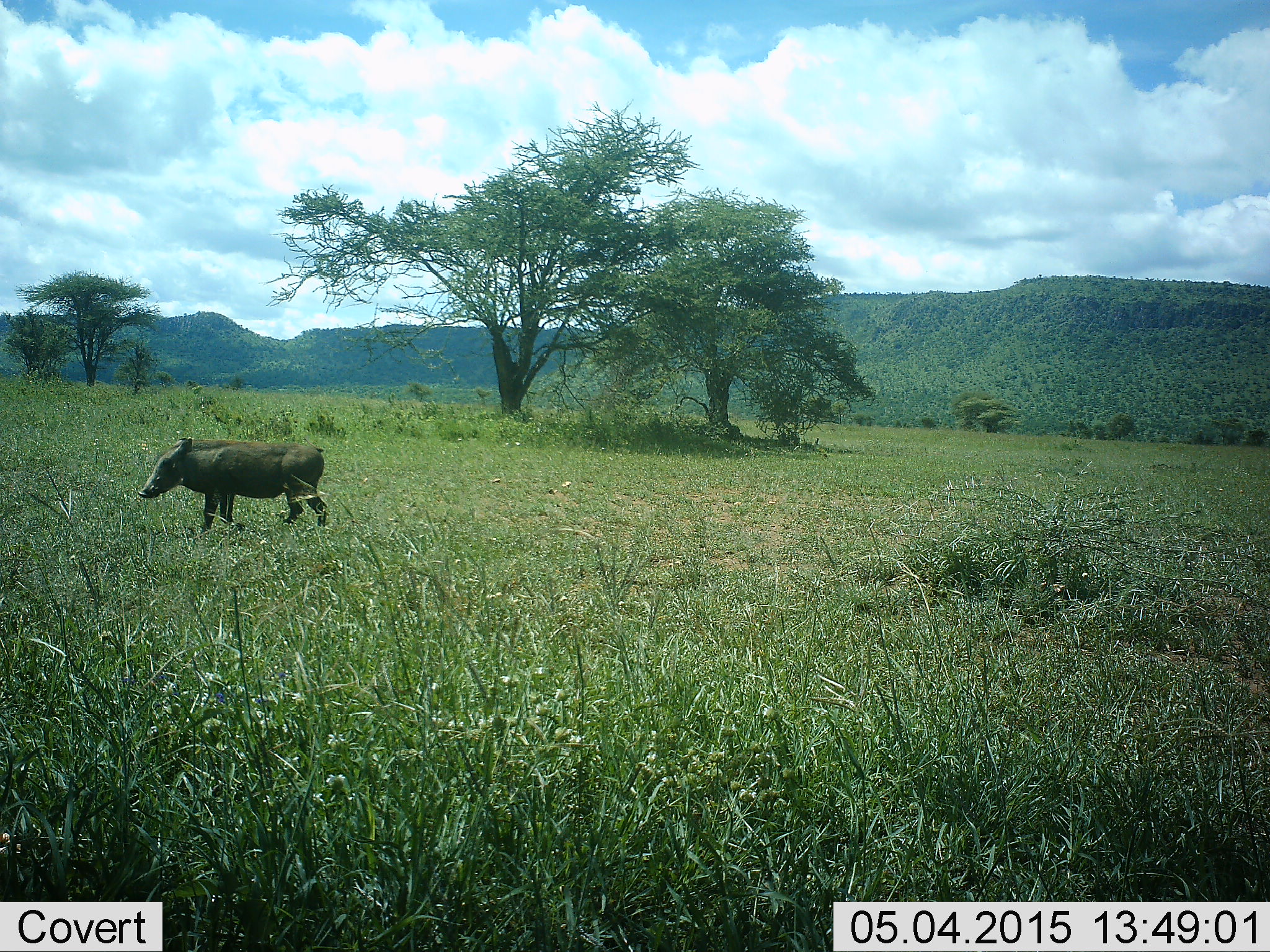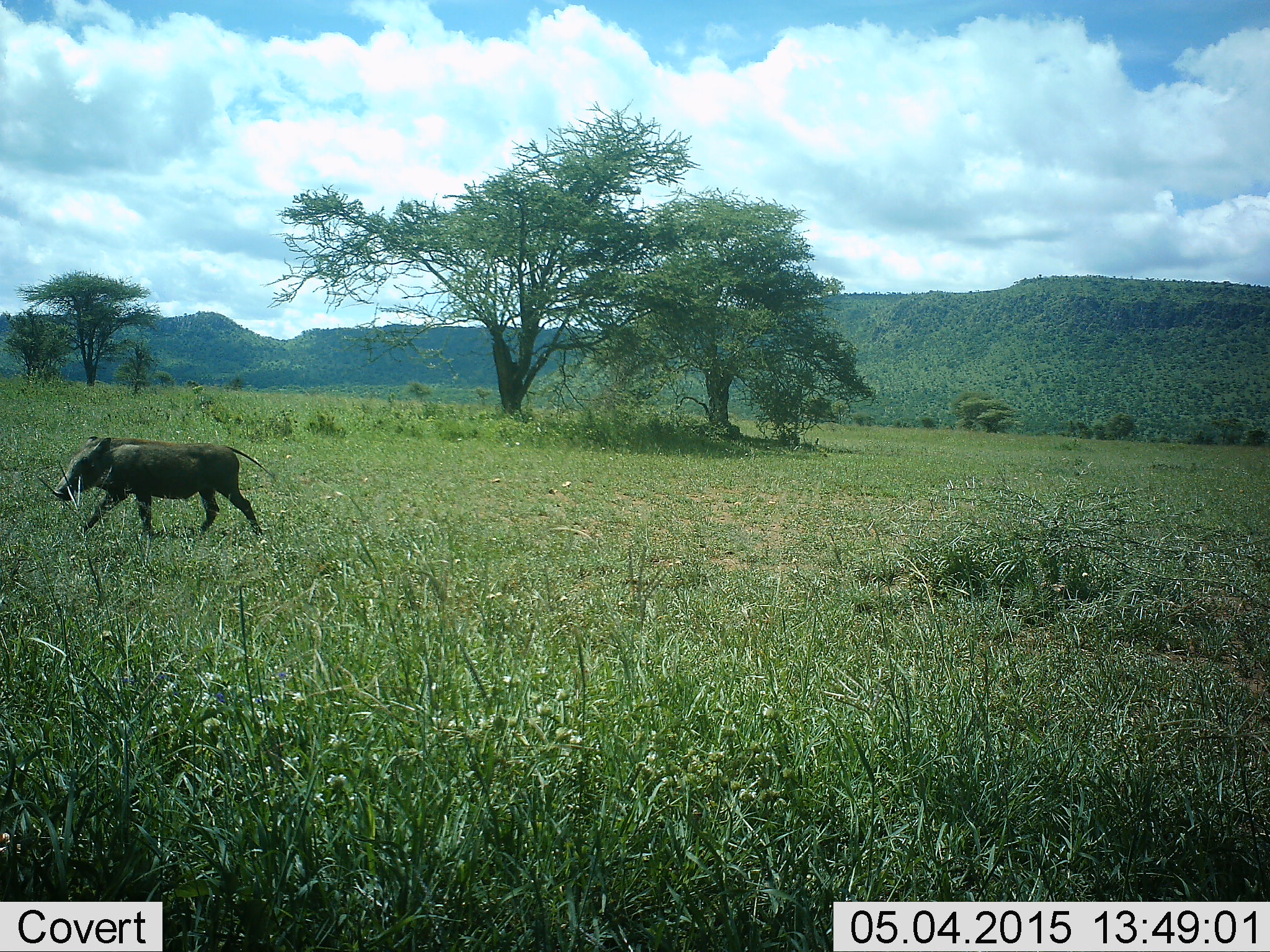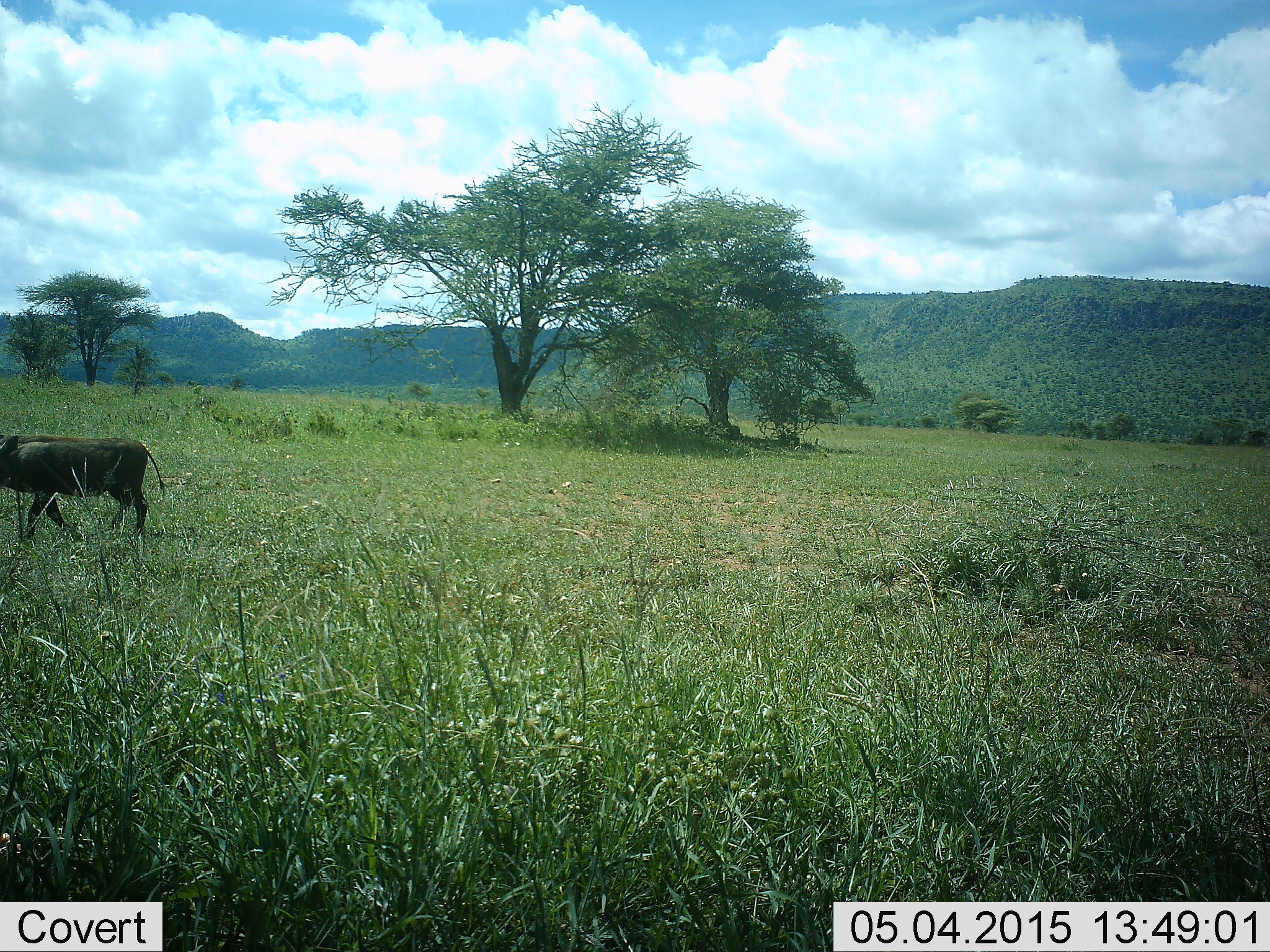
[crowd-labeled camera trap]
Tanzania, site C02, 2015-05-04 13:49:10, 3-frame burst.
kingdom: Animalia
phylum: Chordata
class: Mammalia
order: Artiodactyla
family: Suidae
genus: Phacochoerus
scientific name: Phacochoerus africanus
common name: warthog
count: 1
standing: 0%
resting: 0%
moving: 100%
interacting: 0%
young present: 0%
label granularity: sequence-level